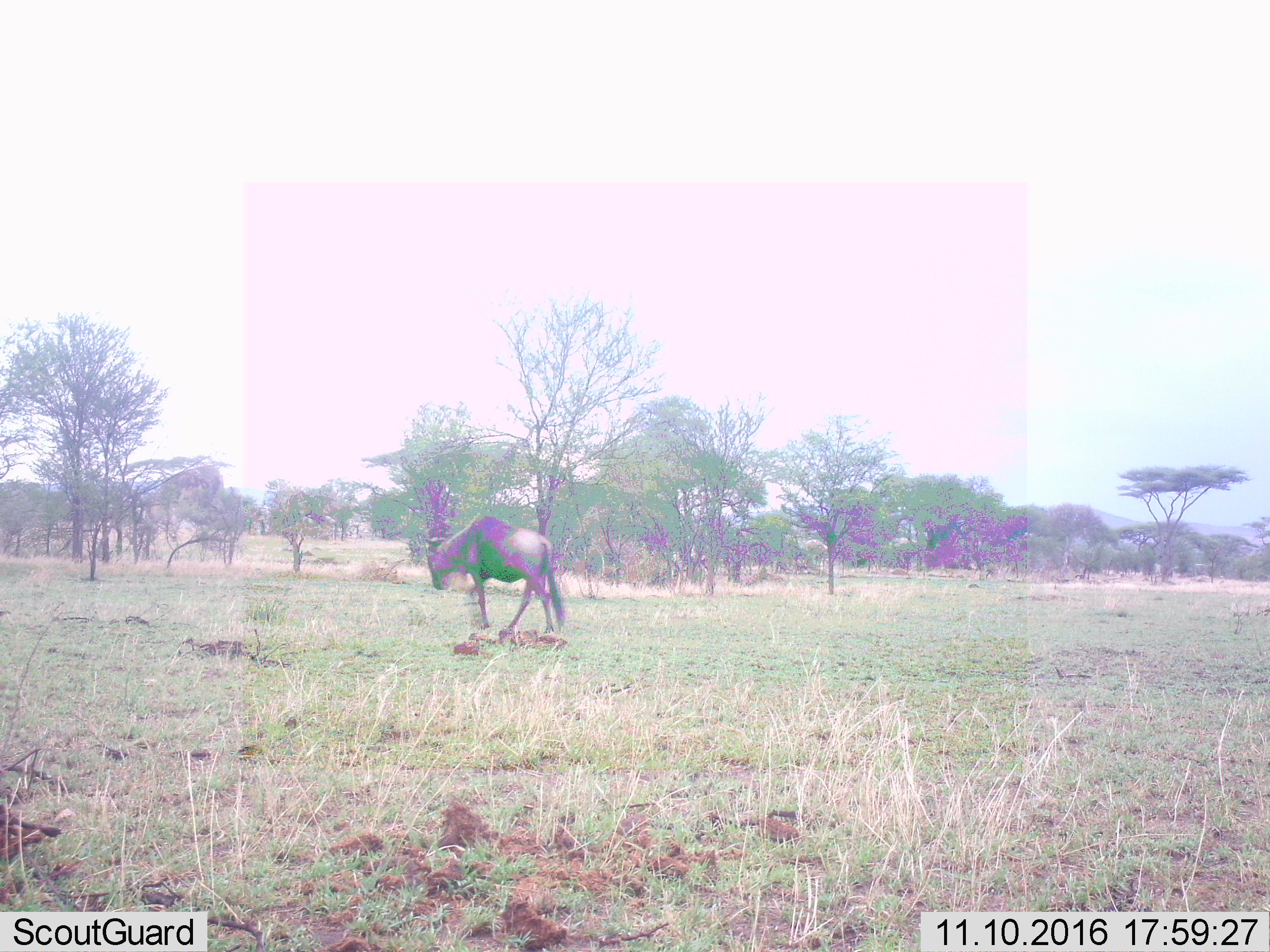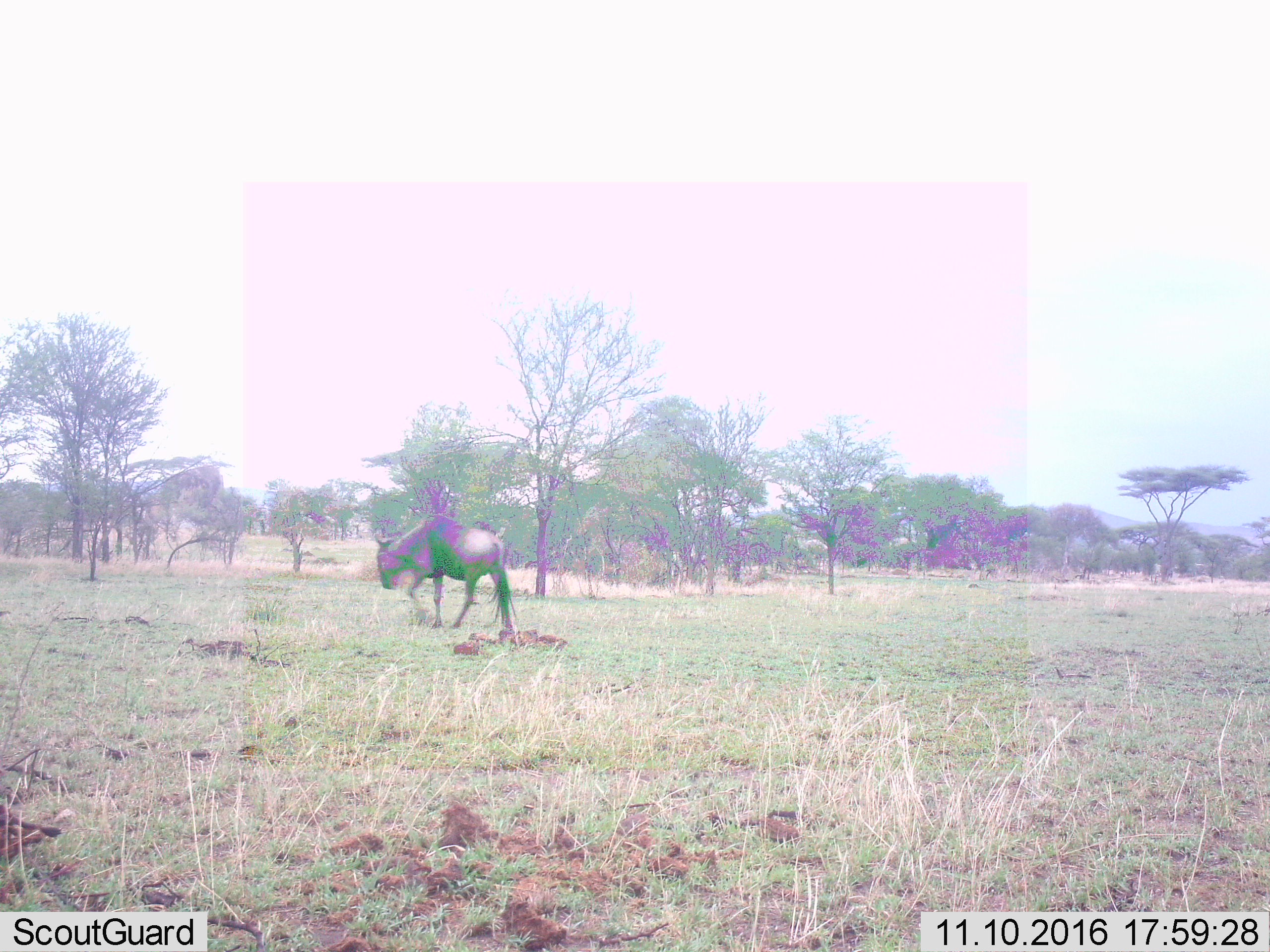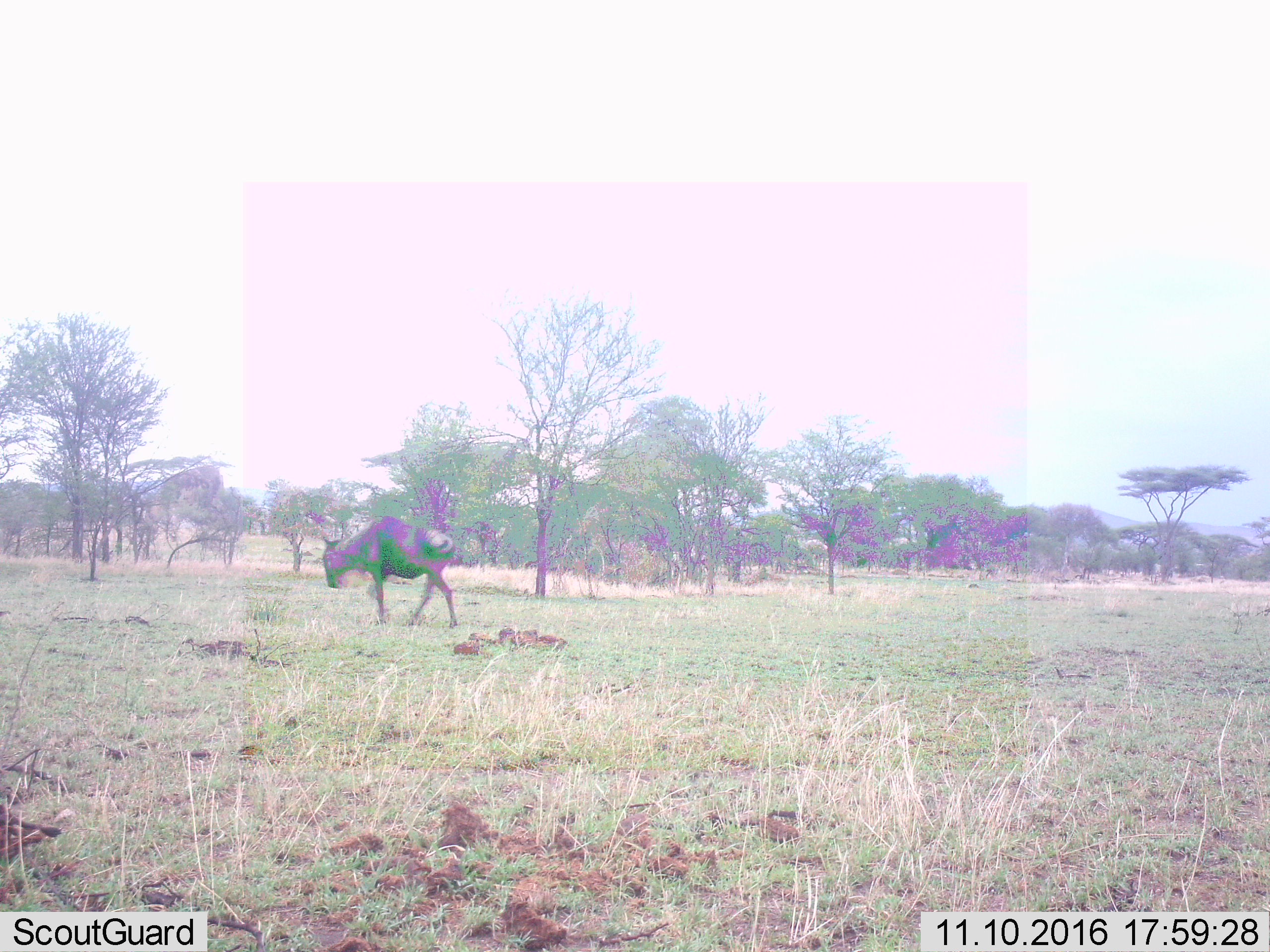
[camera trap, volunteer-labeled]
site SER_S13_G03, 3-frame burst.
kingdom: Animalia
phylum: Chordata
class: Mammalia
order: Artiodactyla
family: Bovidae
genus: Connochaetes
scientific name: Connochaetes taurinus taurinus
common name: blue wildebeest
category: wildebeestblue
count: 1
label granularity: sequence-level